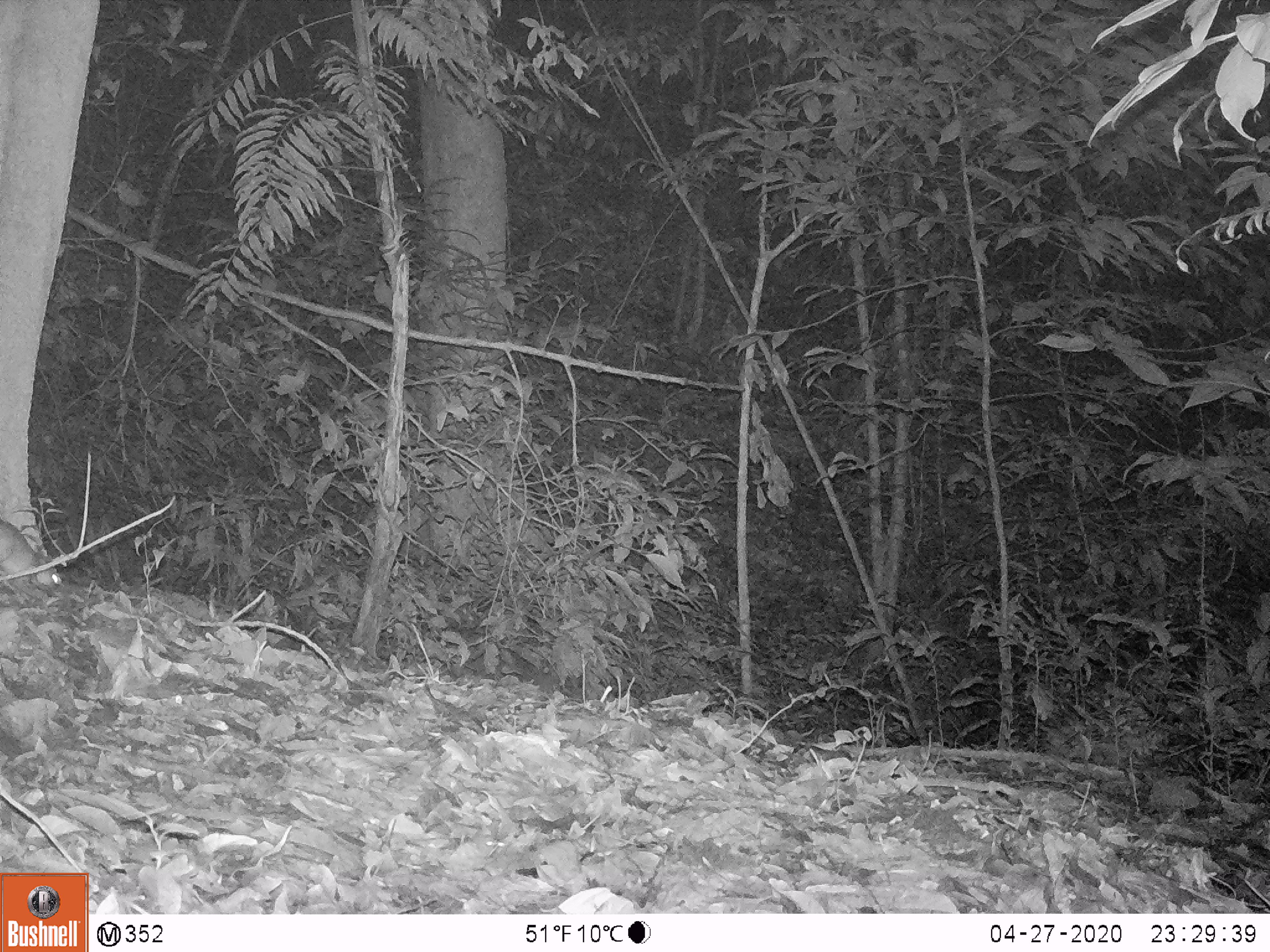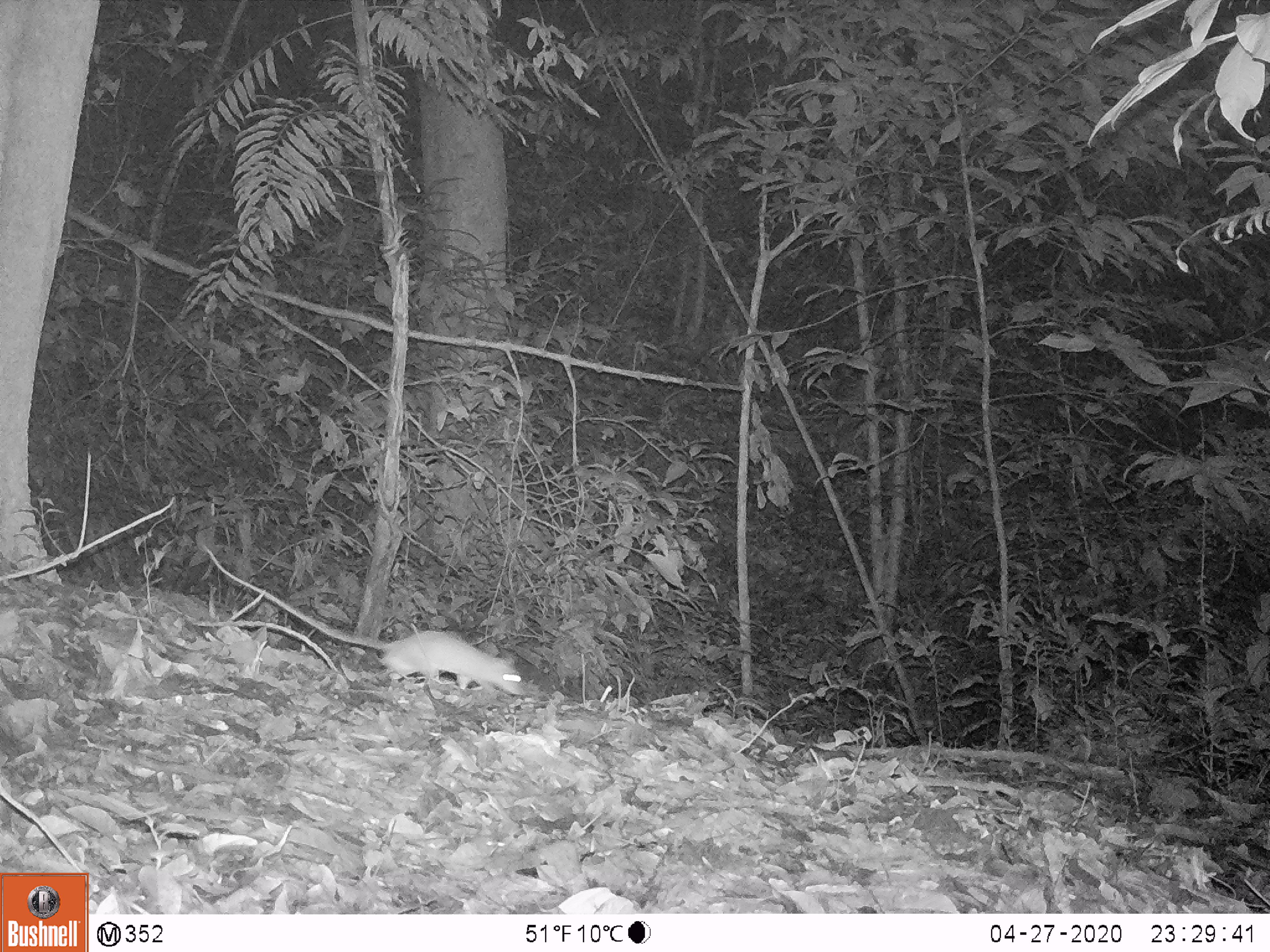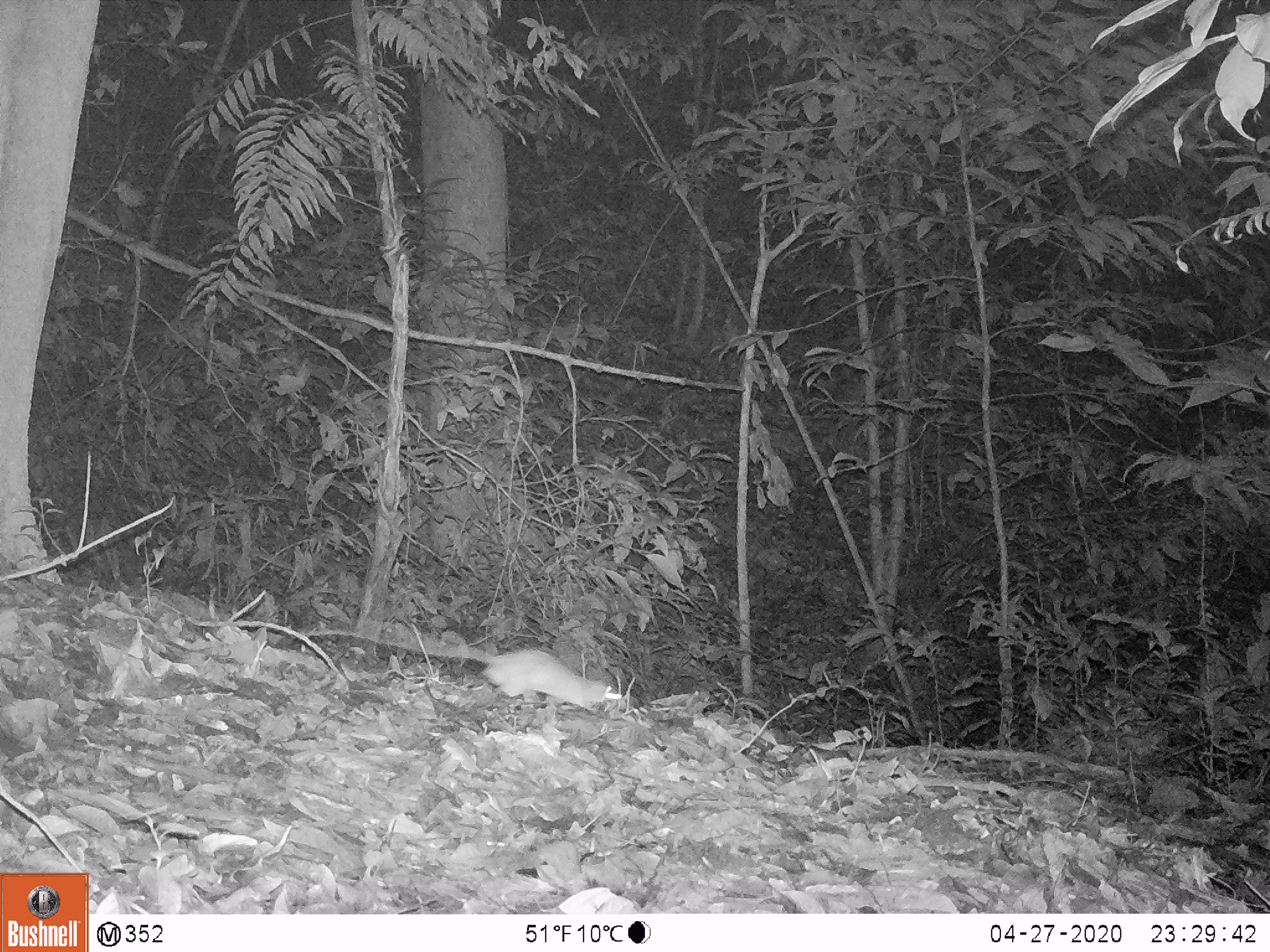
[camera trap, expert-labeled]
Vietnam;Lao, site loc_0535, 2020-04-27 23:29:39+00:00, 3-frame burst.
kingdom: Animalia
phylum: Chordata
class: Mammalia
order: Rodentia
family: Muridae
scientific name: Muridae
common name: old-world mice and rats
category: unidentified murid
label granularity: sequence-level